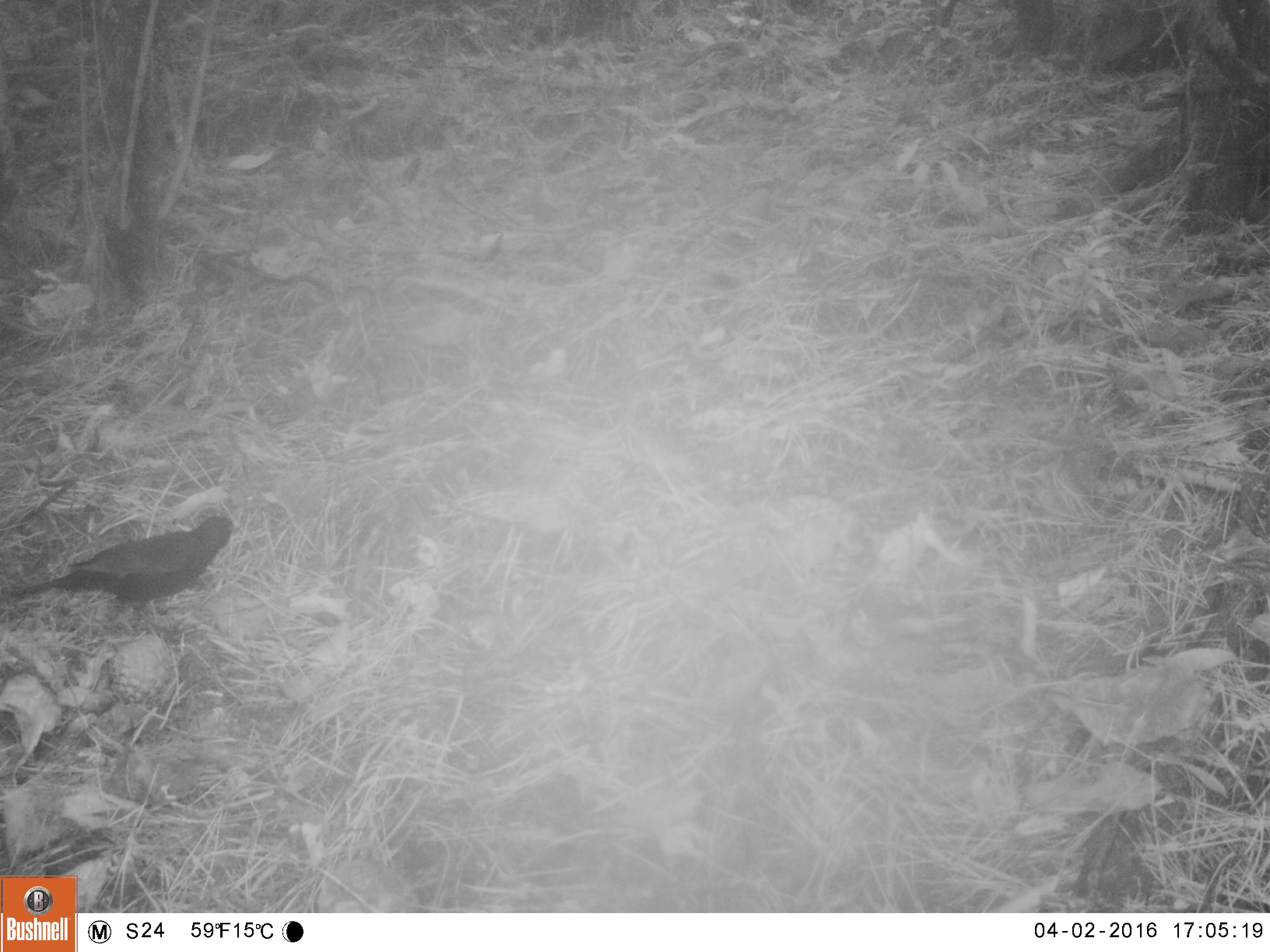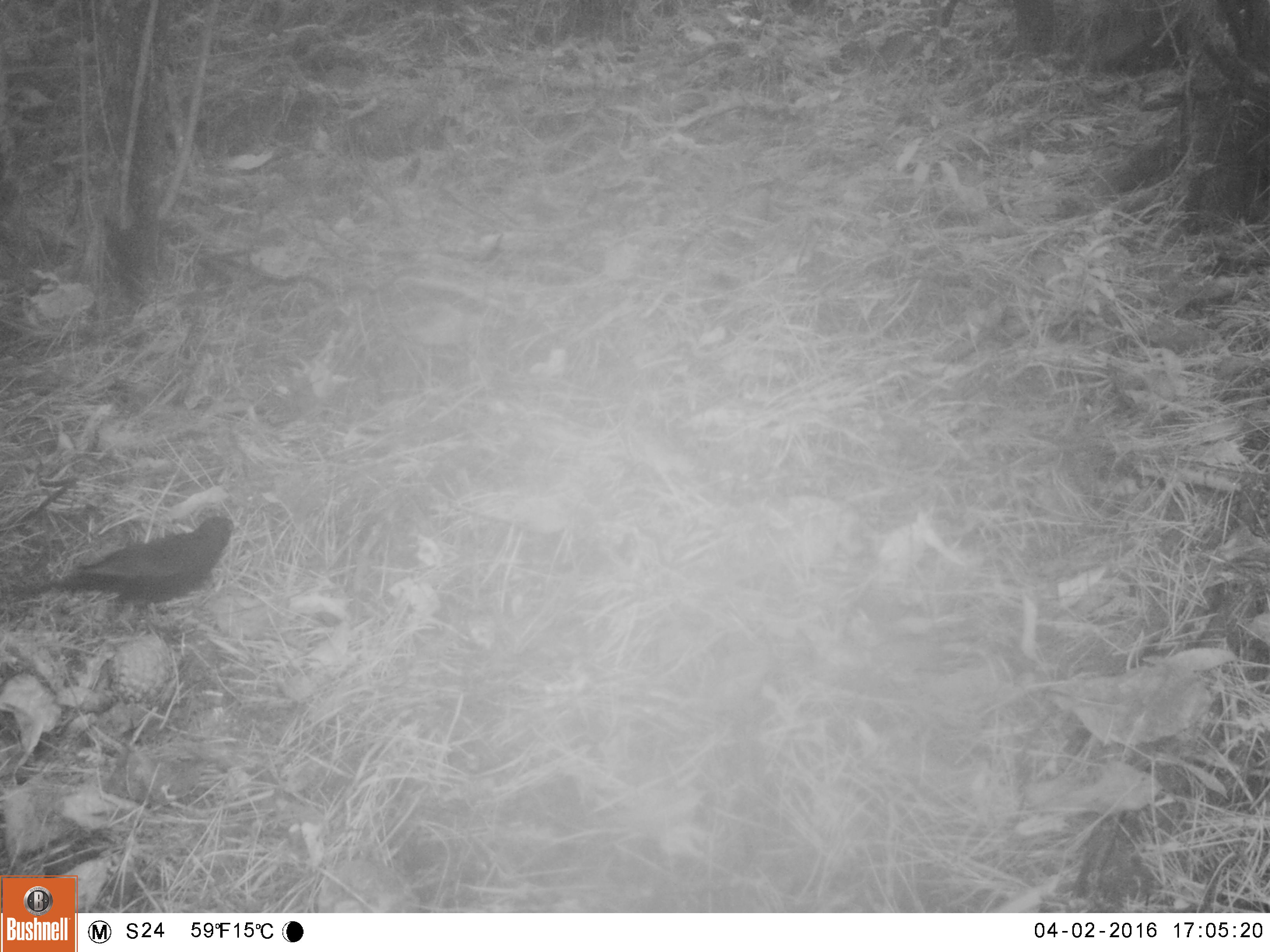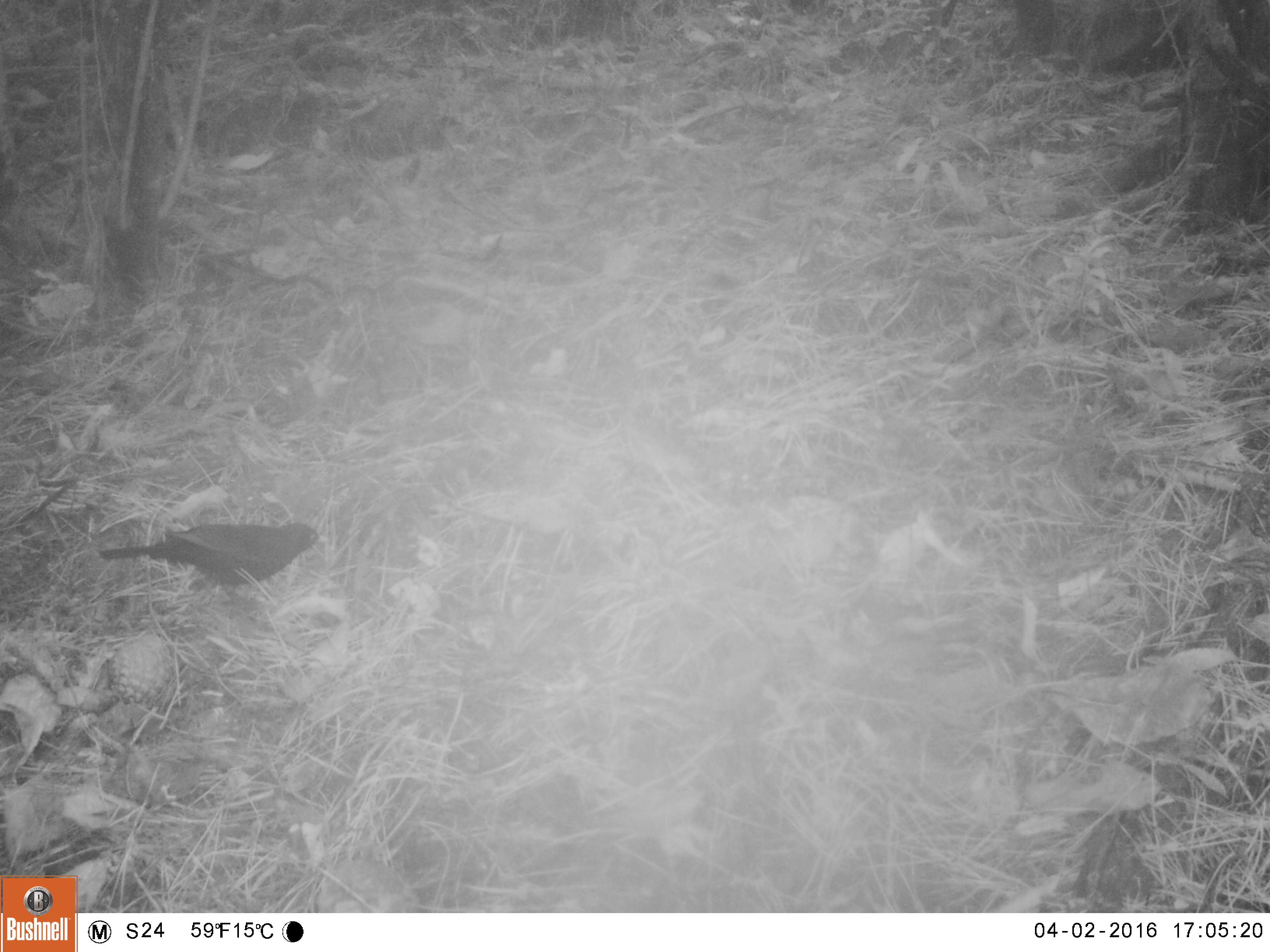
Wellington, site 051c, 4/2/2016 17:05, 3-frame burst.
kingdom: Animalia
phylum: Chordata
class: Aves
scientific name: Aves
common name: bird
Bird (Aves).